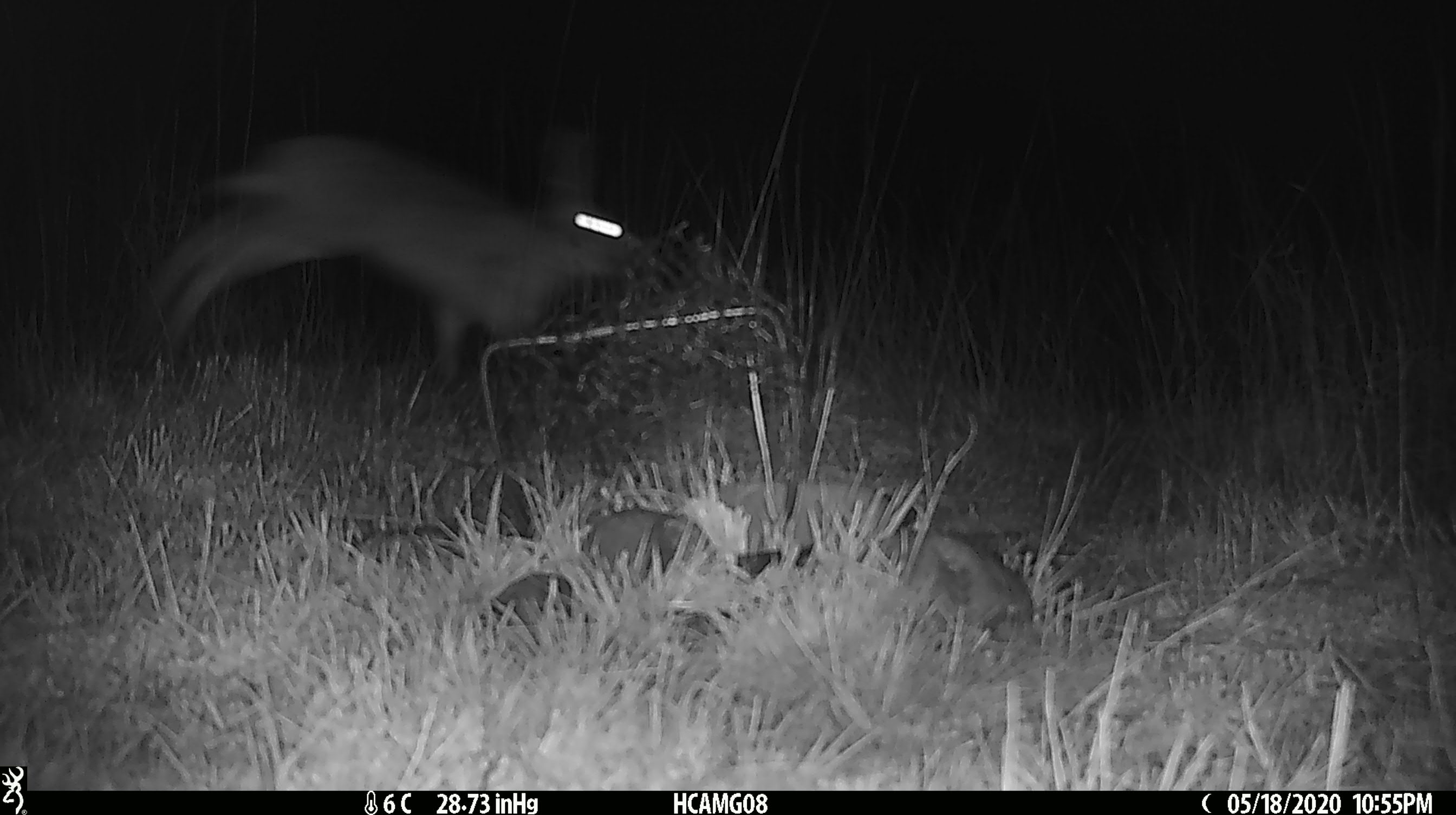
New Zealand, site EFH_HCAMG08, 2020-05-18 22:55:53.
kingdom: Animalia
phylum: Chordata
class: Mammalia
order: Lagomorpha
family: Leporidae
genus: Lepus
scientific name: Lepus europaeus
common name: brown hare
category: hare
Hare (brown hare) (Lepus europaeus).